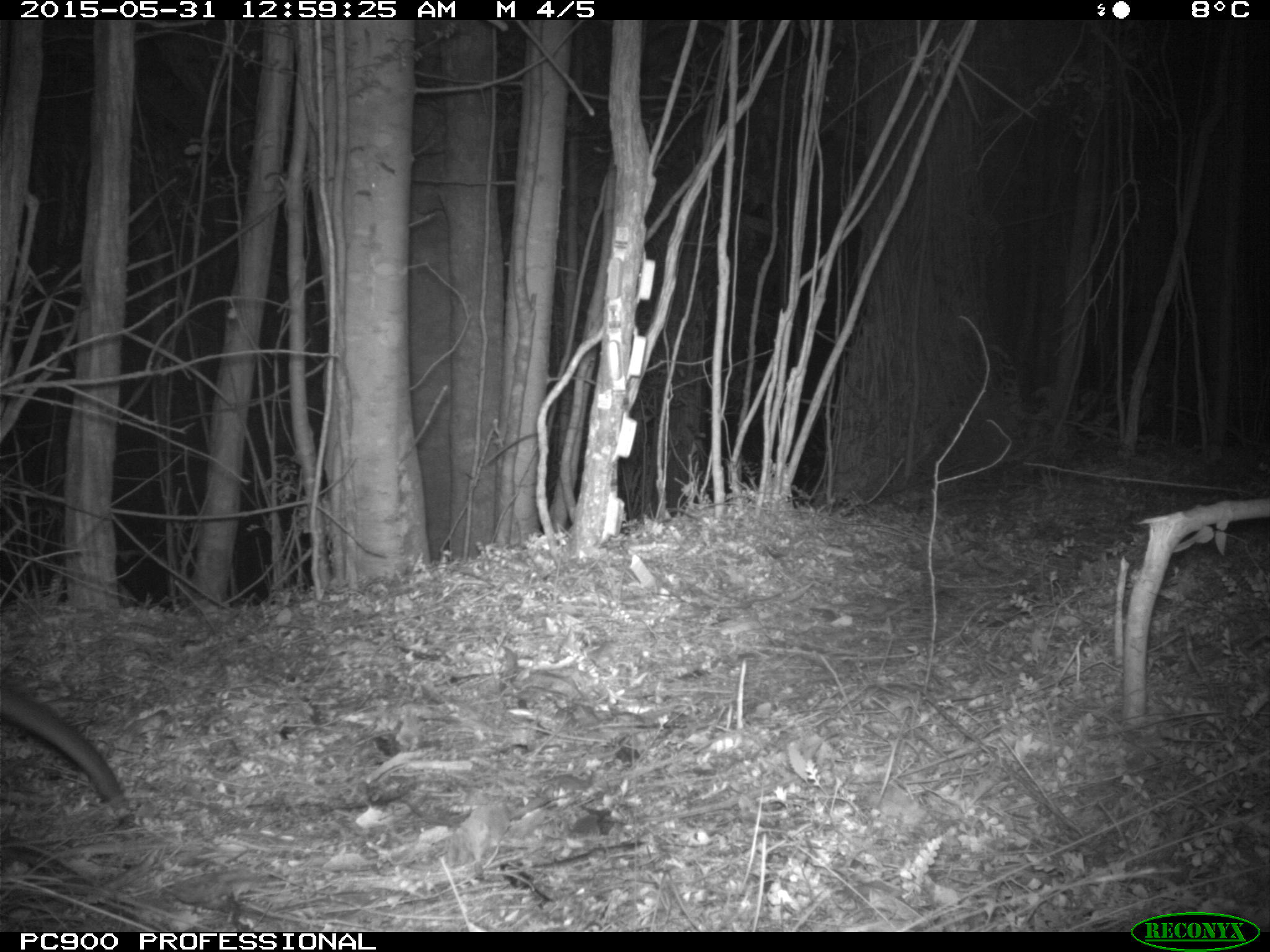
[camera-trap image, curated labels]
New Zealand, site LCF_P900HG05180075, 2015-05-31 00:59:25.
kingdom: Animalia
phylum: Chordata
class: Mammalia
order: Diprotodontia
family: Macropodidae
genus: Notamacropus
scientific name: Notamacropus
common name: wallaby